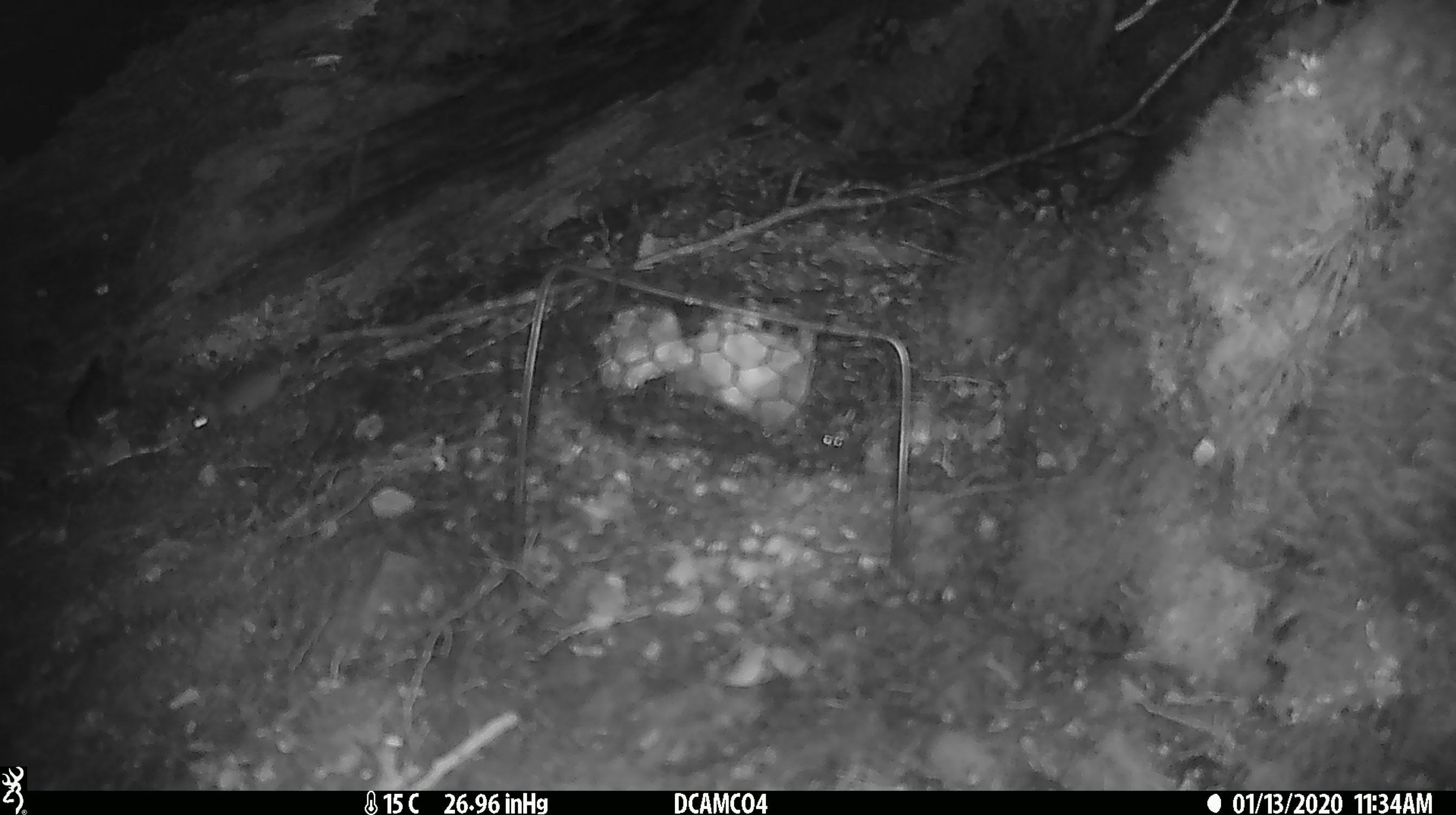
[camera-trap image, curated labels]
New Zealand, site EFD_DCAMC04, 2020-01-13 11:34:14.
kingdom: Animalia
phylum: Chordata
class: Mammalia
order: Rodentia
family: Muridae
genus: Mus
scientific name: Mus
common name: mouse